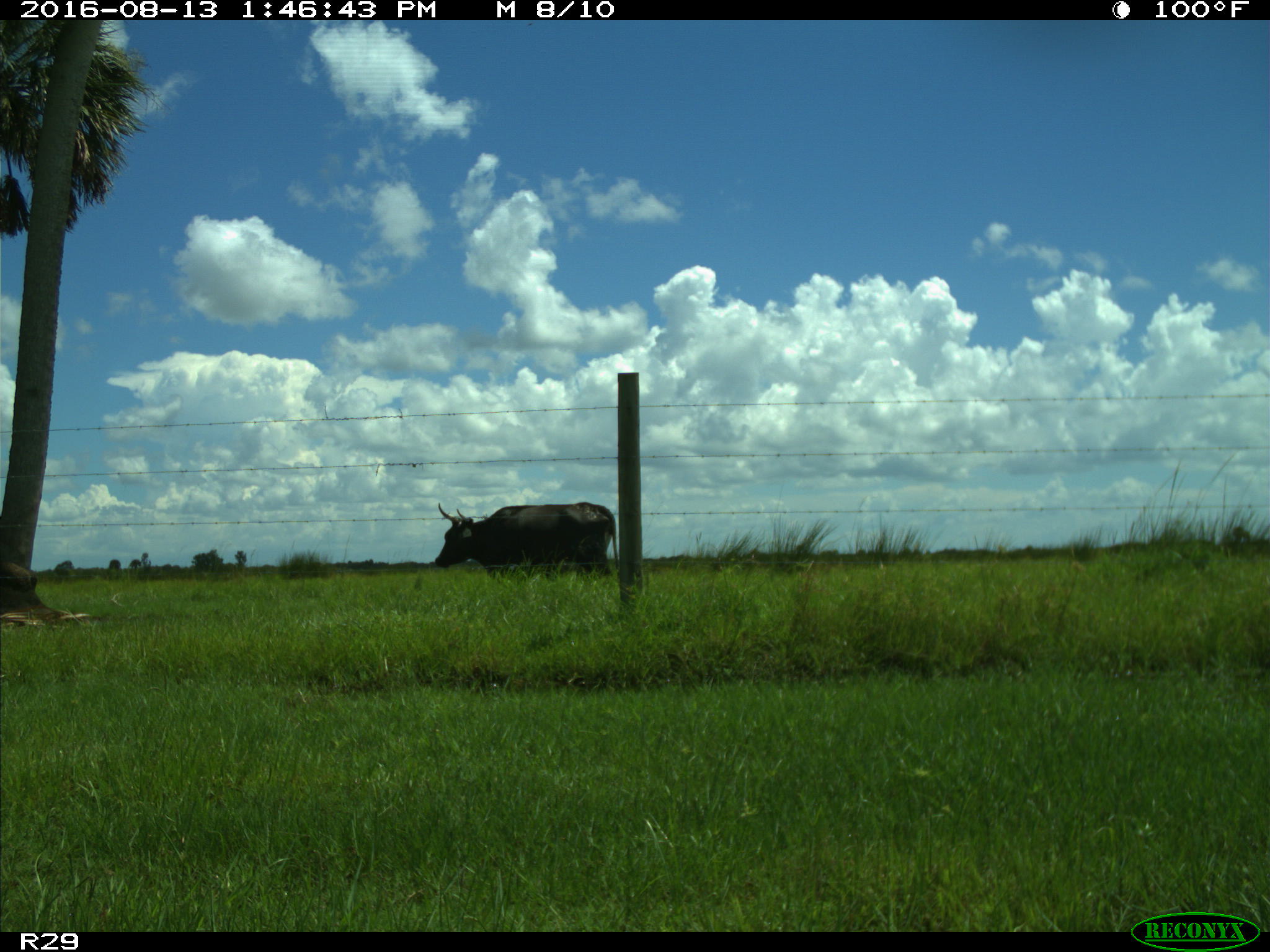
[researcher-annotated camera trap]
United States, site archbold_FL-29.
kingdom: Animalia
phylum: Chordata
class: Mammalia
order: Artiodactyla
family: Bovidae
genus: Bos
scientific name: Bos taurus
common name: domestic cow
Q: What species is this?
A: Bos taurus (domestic cow).